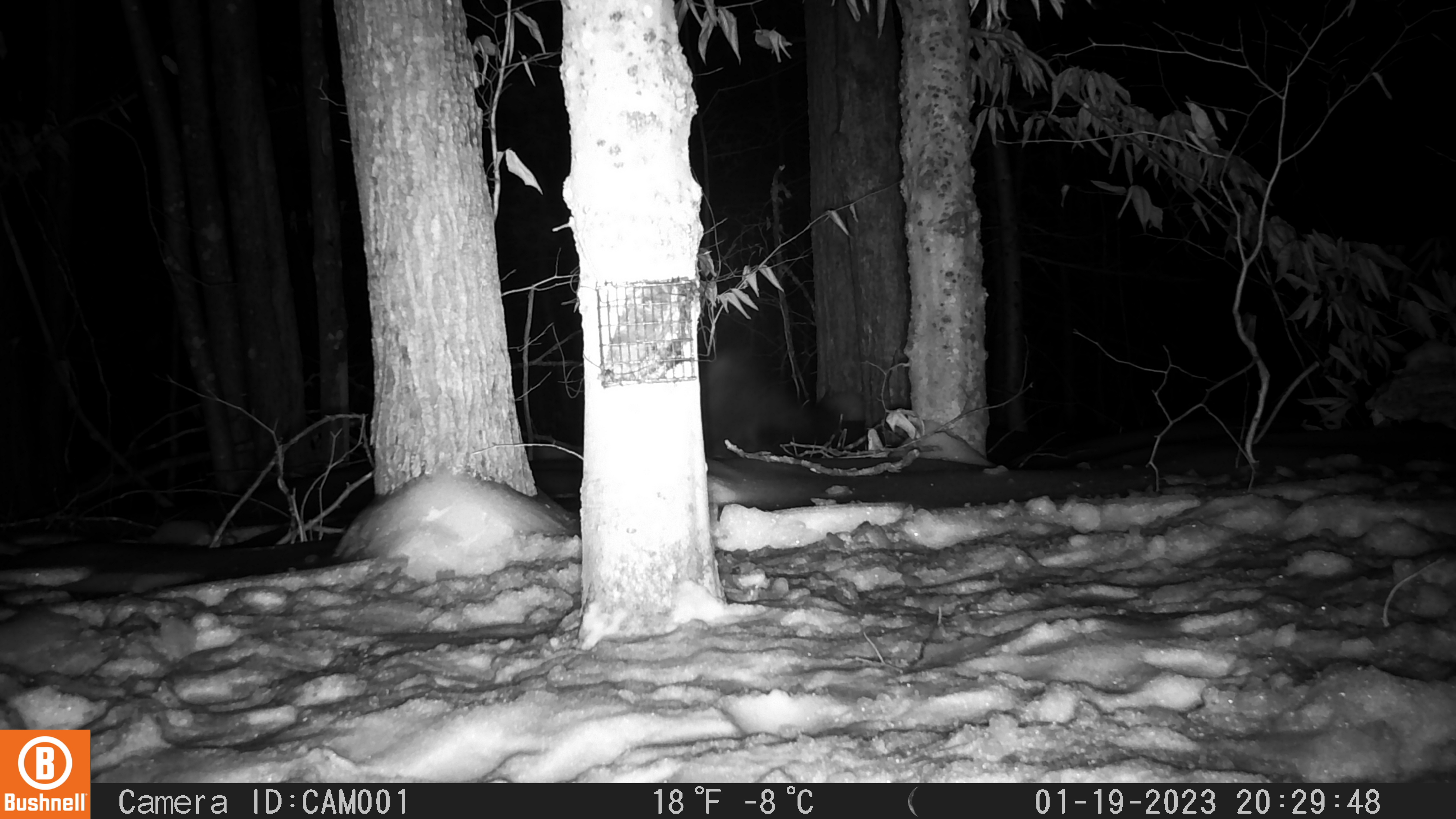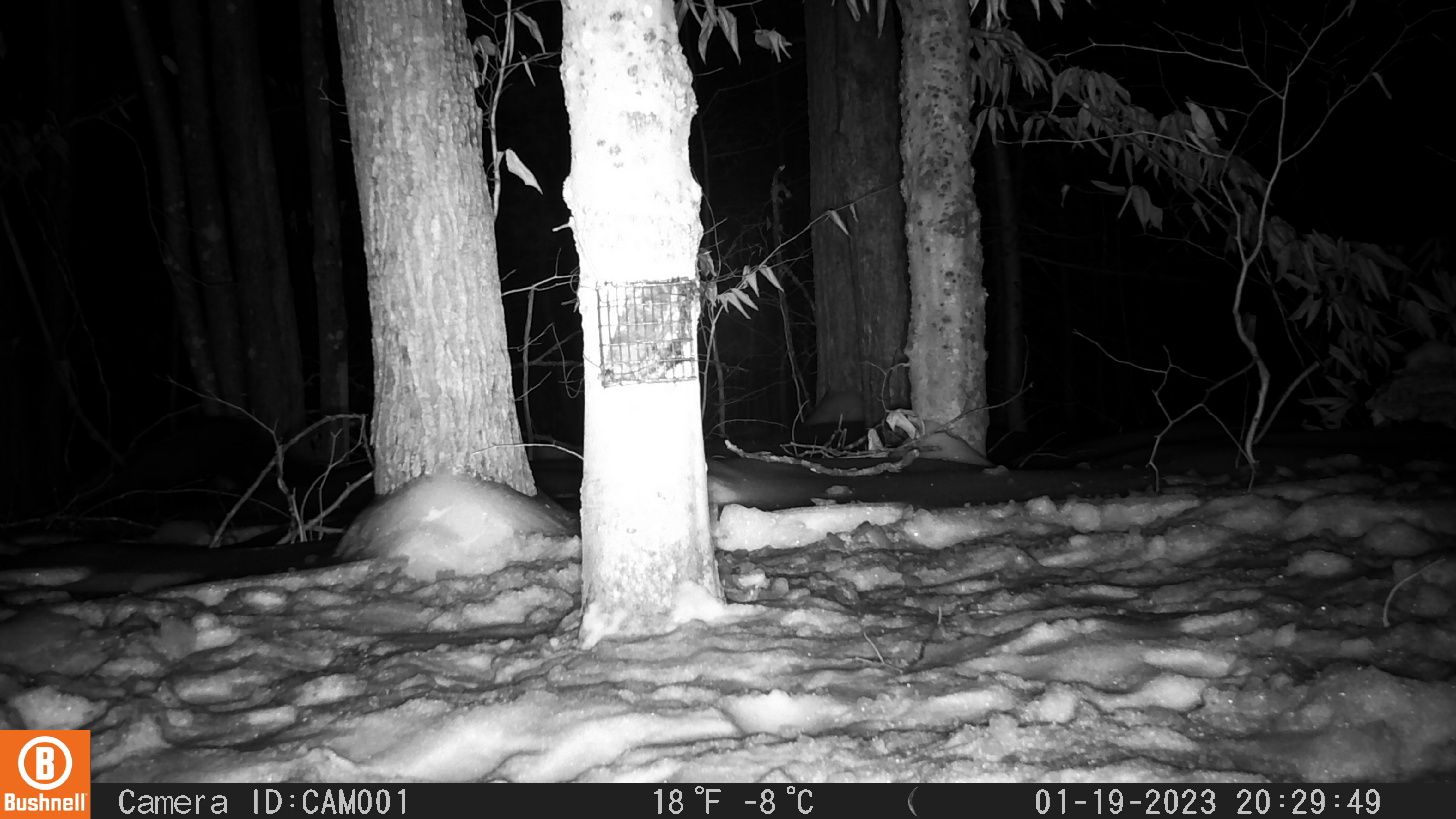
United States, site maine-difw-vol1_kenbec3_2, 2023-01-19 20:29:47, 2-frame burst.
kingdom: Animalia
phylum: Chordata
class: Mammalia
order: Carnivora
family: Mustelidae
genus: Pekania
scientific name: Pekania pennanti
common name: fisher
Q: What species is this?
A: Fisher (Pekania pennanti).